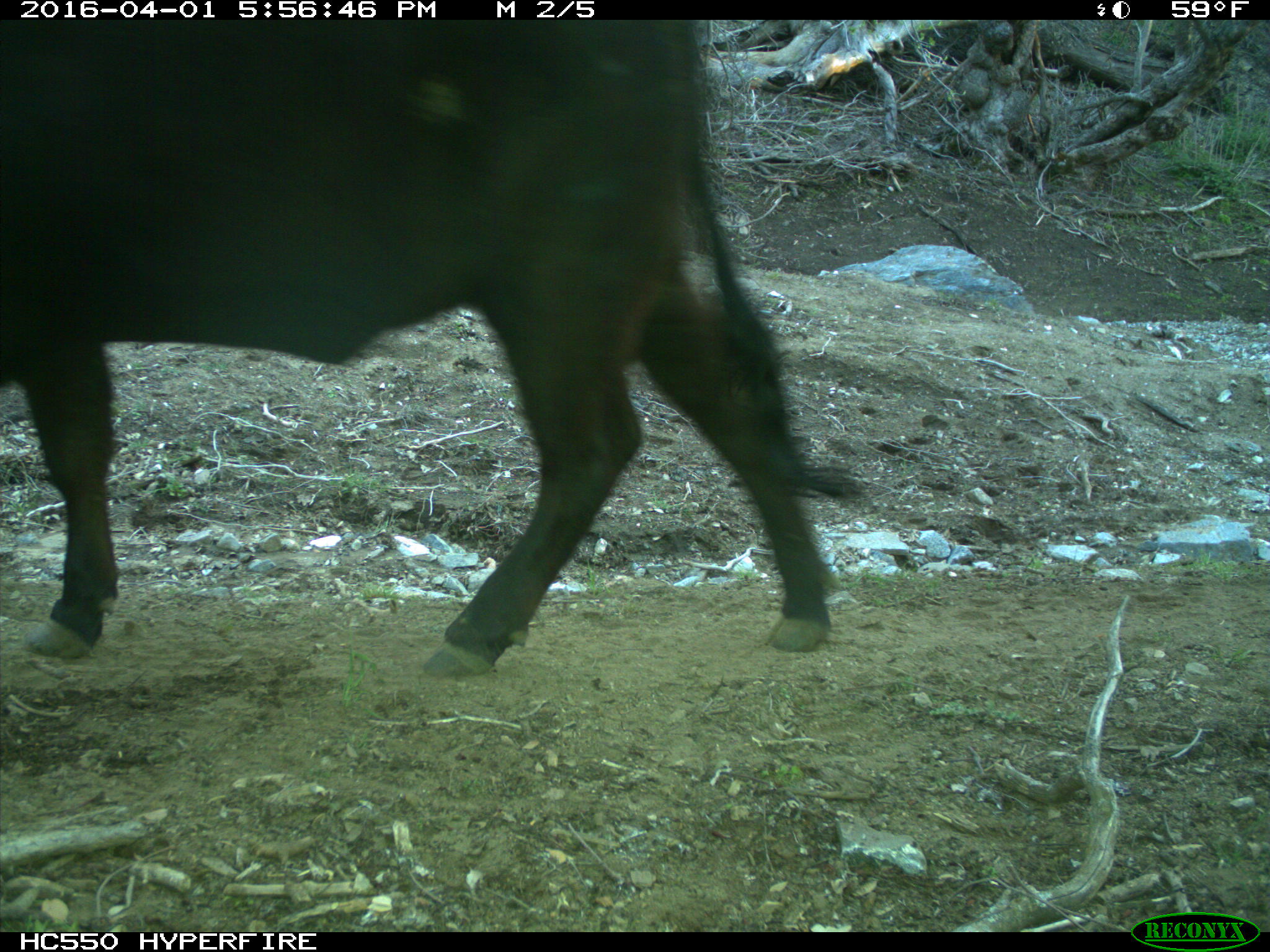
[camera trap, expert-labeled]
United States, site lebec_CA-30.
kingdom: Animalia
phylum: Chordata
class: Mammalia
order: Artiodactyla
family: Bovidae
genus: Bos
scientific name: Bos taurus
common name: domestic cow